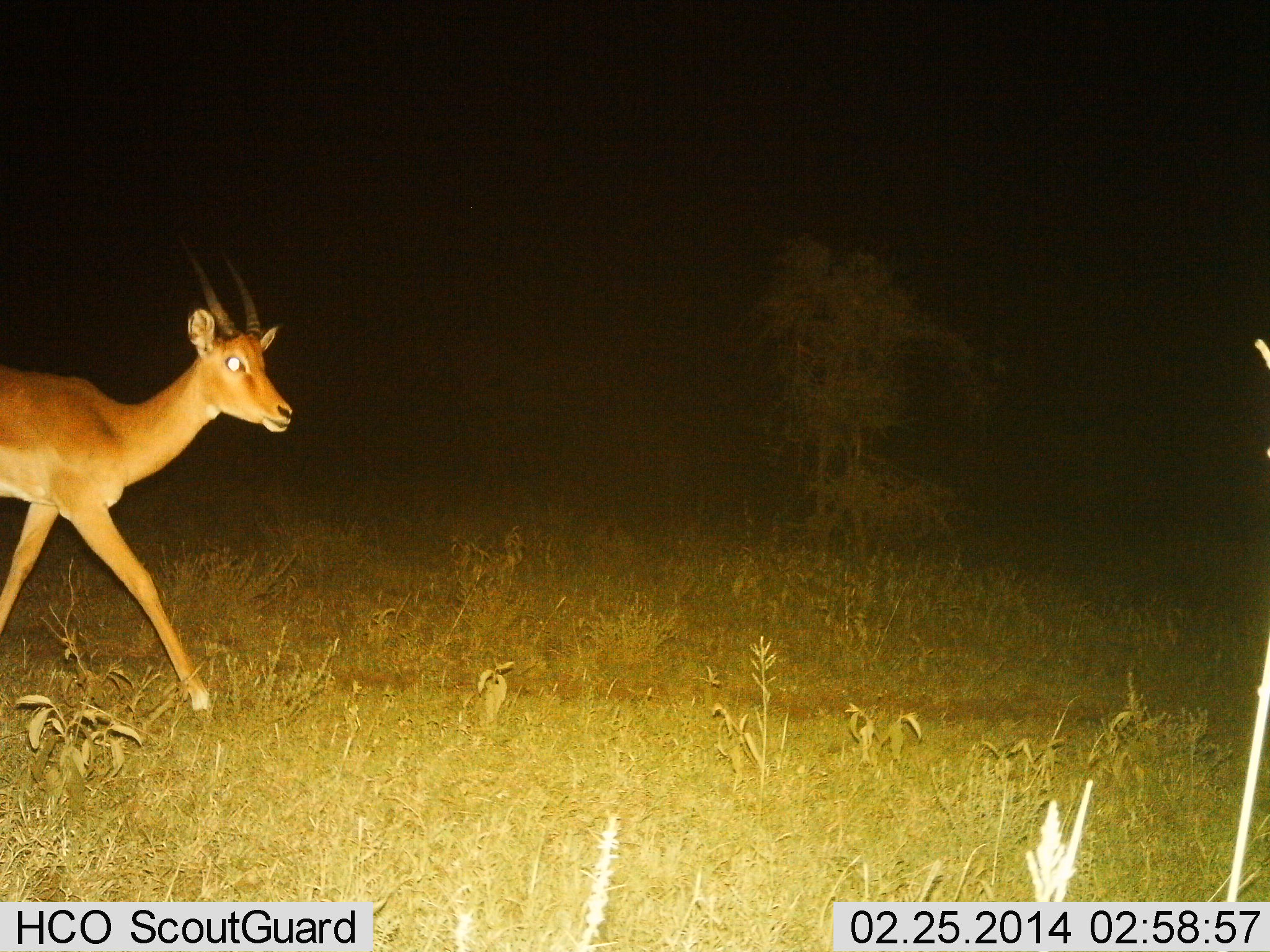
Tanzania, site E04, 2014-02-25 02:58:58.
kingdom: Animalia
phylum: Chordata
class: Mammalia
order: Artiodactyla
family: Bovidae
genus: Aepyceros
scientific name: Aepyceros melampus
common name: impala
Impala (Aepyceros melampus), count 1. Behavior (volunteer vote fractions): standing 10%, resting 0%, moving 90%, interacting 0%. Young present (vote fraction): 0%. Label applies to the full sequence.